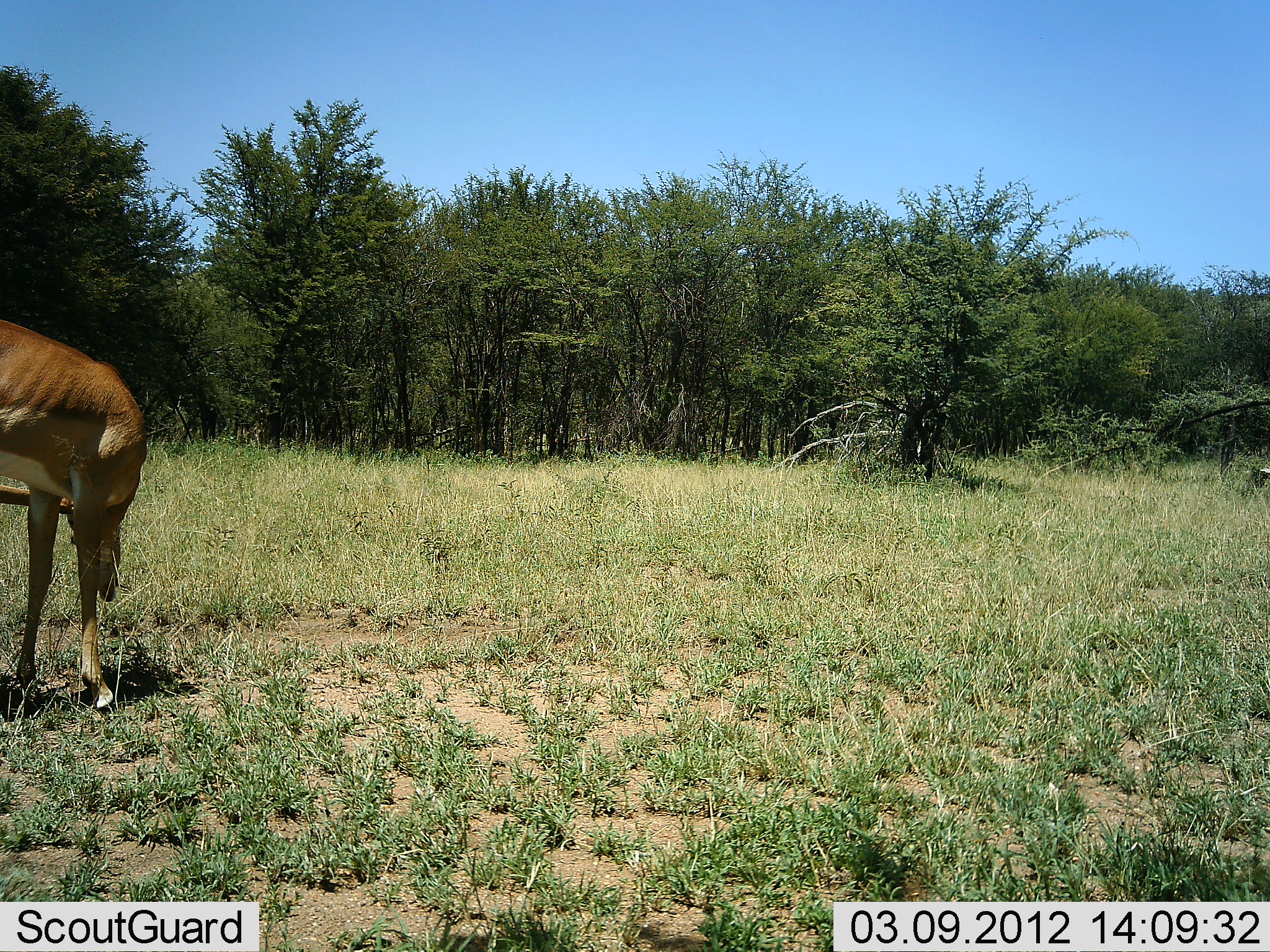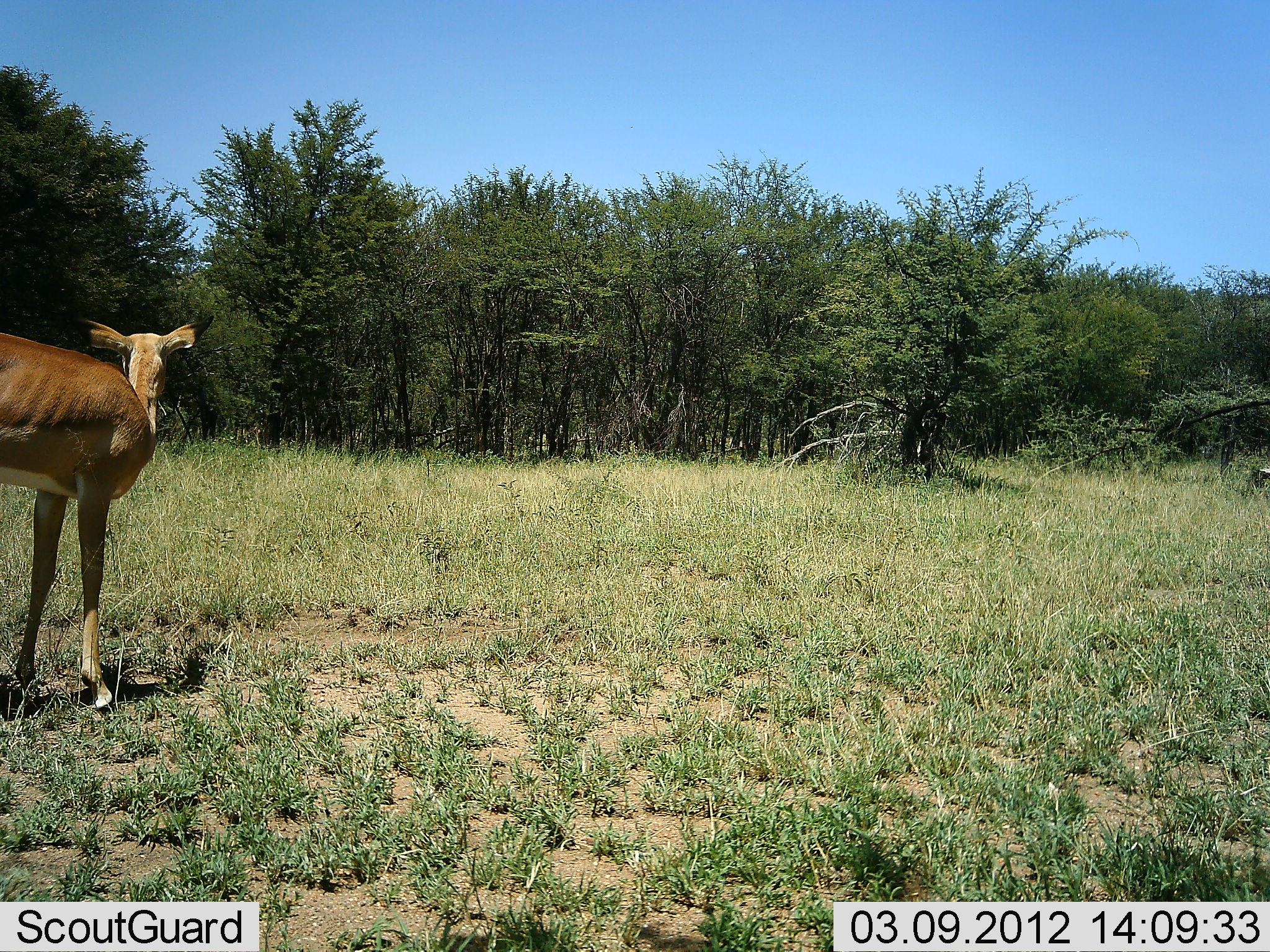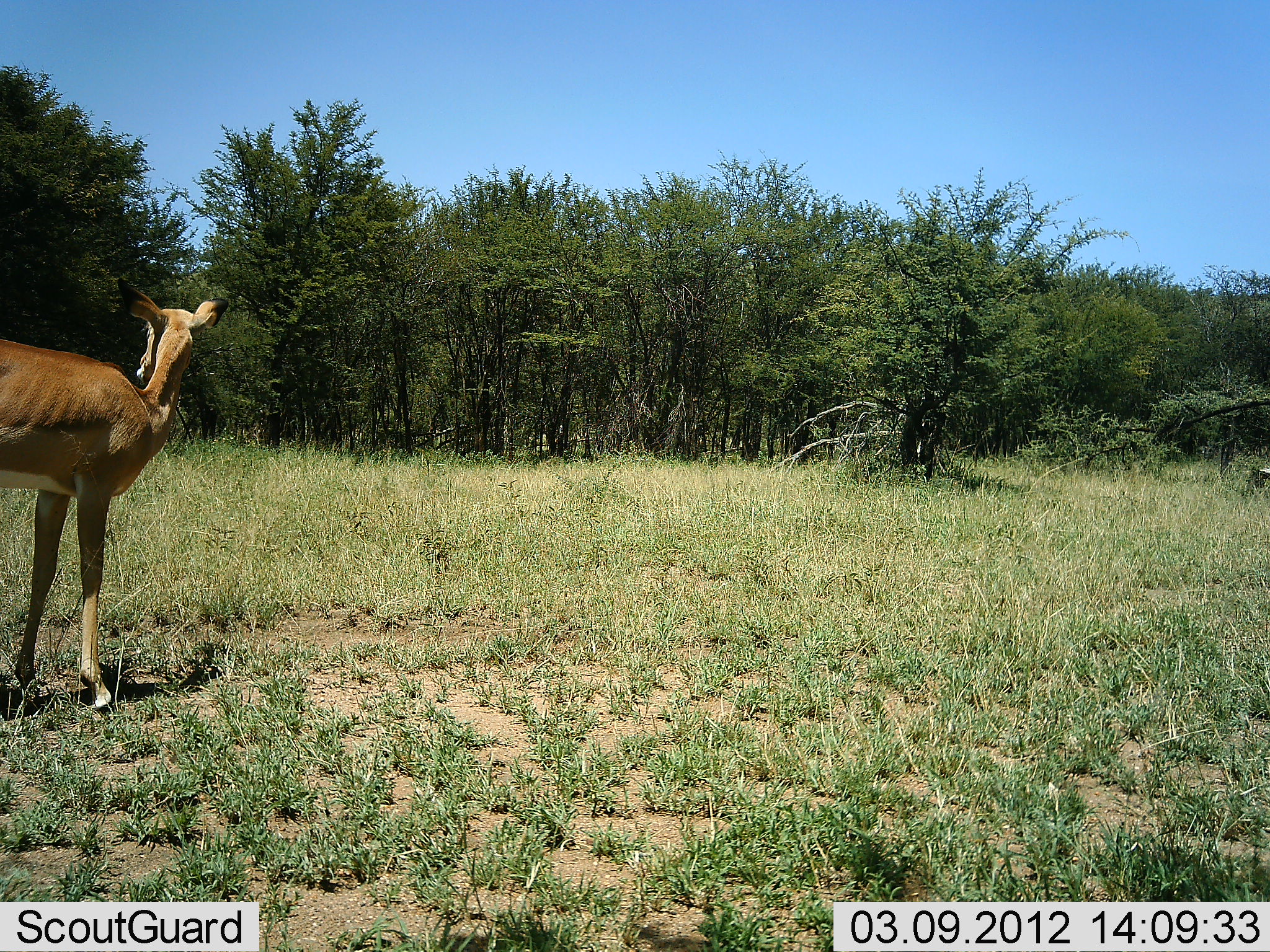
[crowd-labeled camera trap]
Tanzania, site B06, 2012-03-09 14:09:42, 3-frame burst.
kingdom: Animalia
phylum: Chordata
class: Mammalia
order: Artiodactyla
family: Bovidae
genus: Aepyceros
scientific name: Aepyceros melampus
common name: impala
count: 1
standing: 69%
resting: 0%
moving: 15%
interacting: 0%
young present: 0%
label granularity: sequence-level